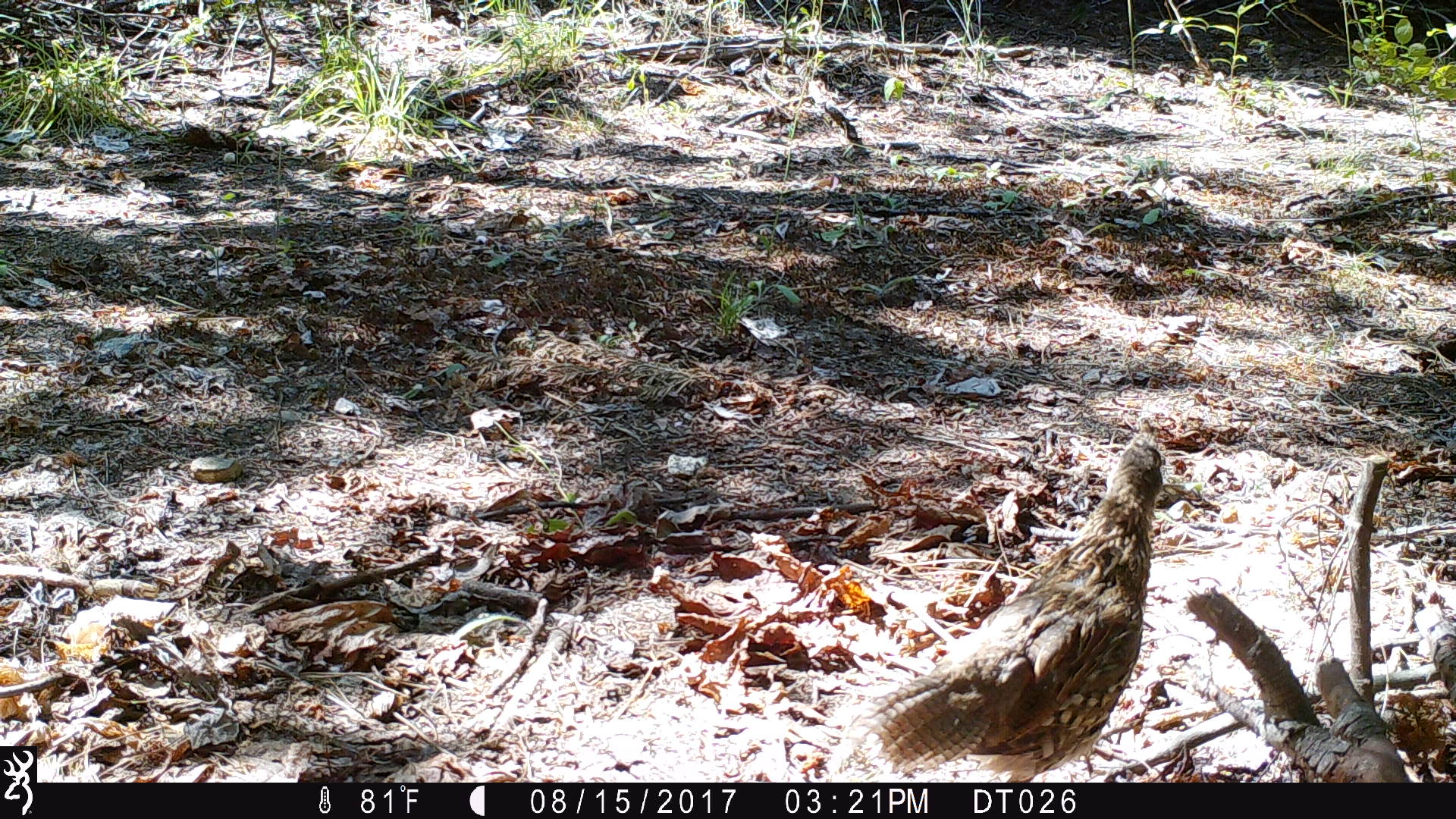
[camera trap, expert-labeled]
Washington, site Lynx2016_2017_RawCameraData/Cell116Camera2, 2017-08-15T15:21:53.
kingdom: Animalia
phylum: Chordata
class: Aves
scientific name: Aves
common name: birds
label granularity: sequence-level